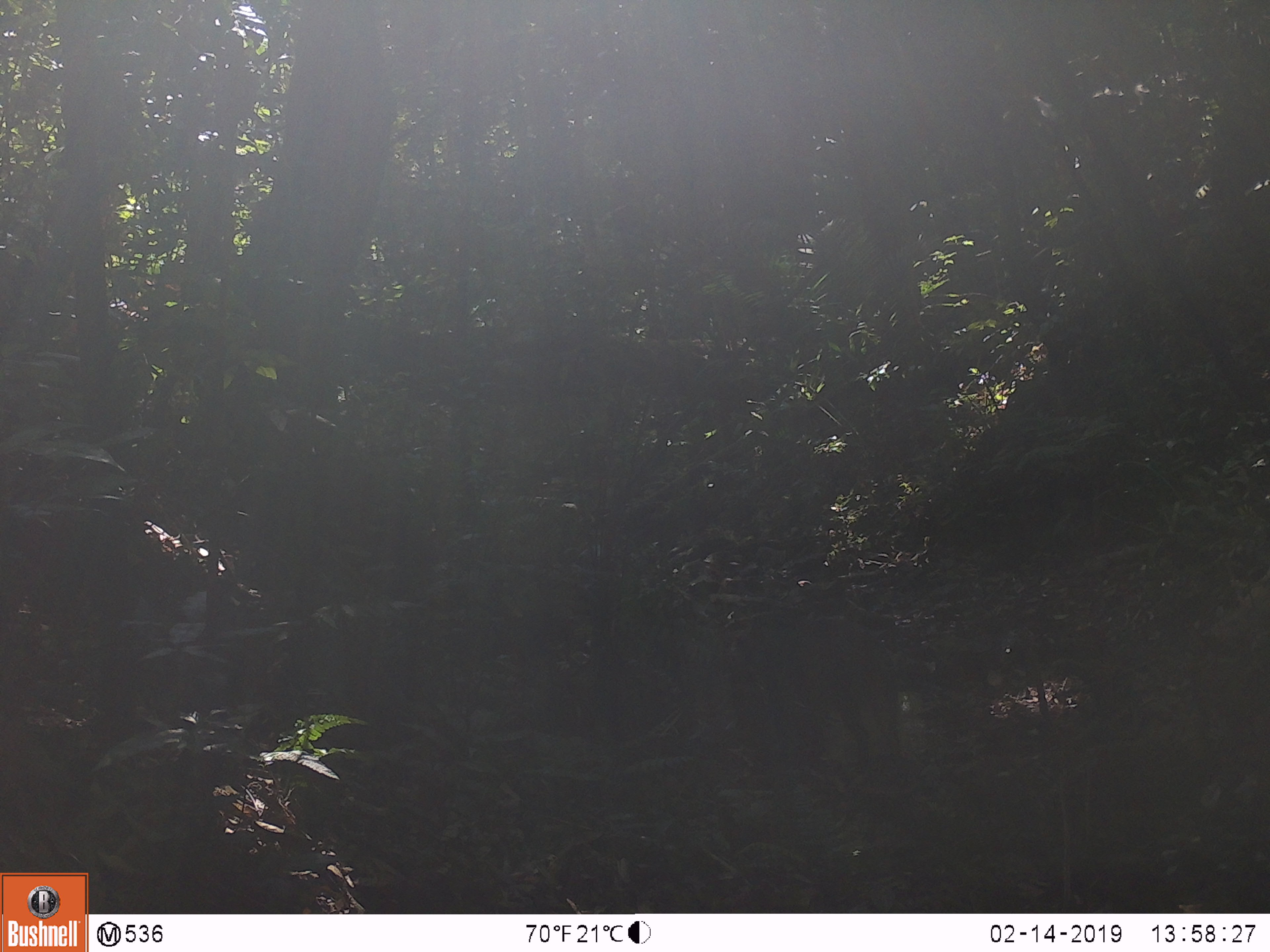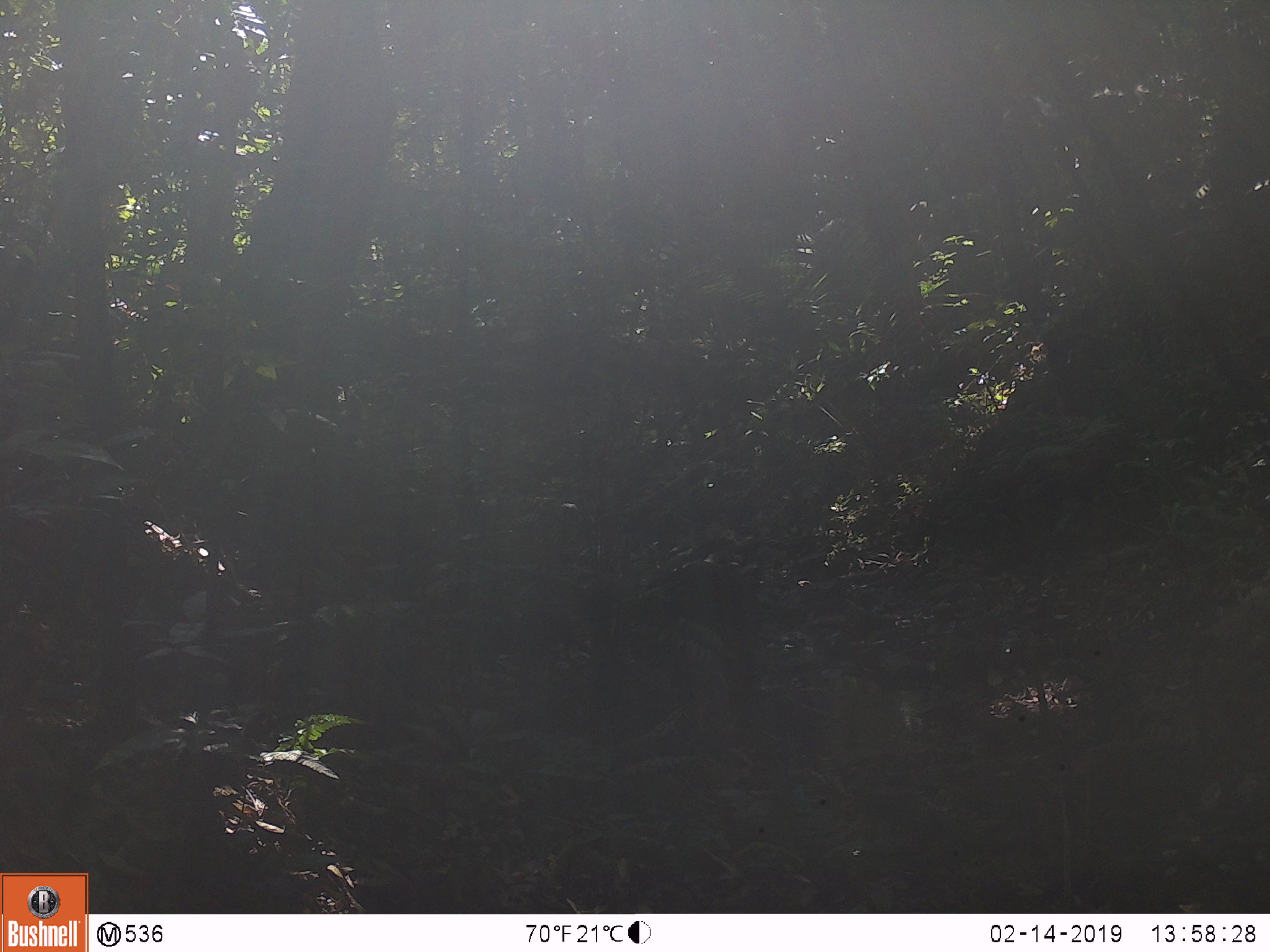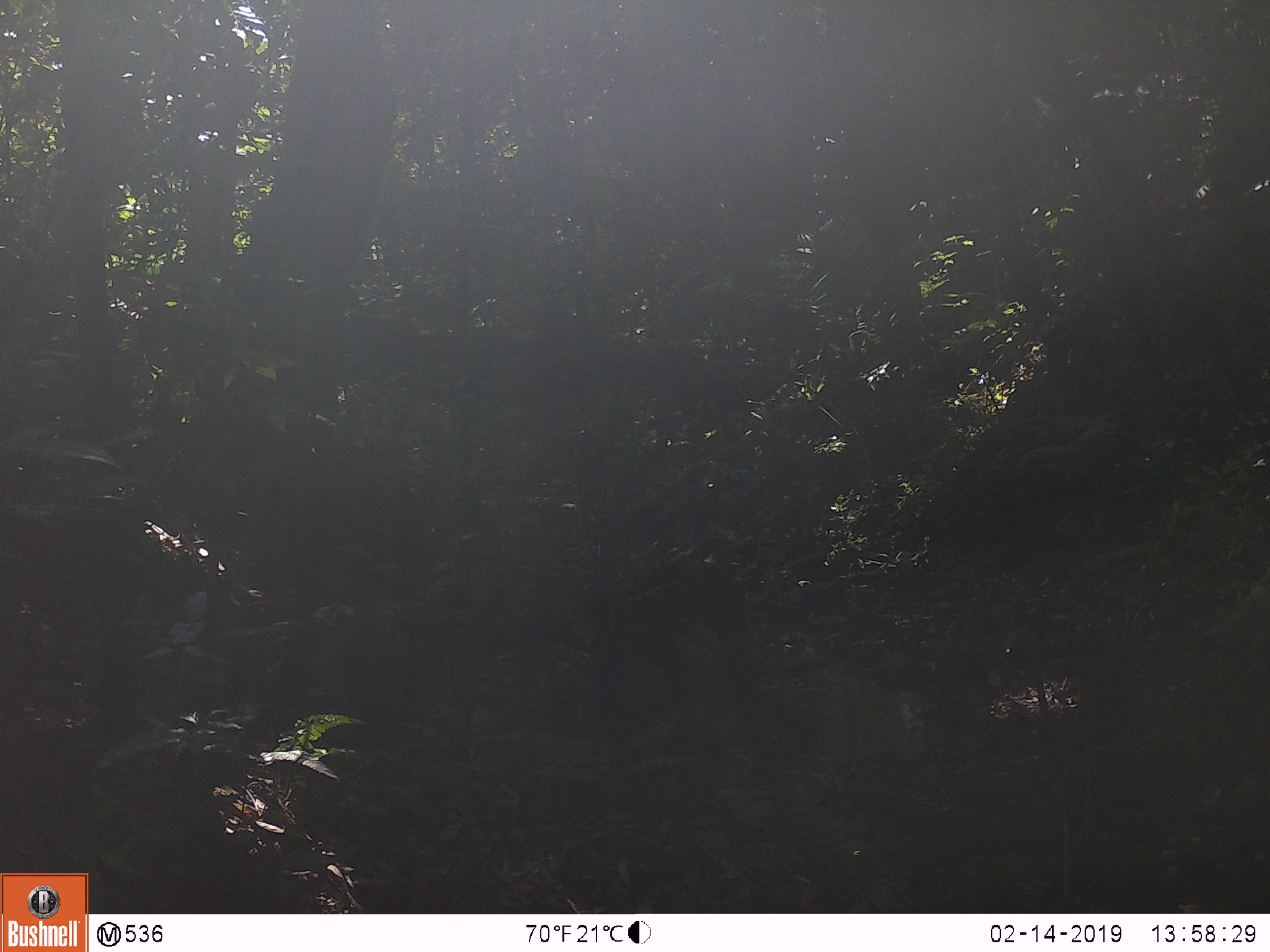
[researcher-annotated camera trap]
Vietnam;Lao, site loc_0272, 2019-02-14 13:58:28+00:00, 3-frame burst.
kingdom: Animalia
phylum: Chordata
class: Mammalia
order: Artiodactyla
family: Suidae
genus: Sus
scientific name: Sus scrofa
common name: eurasian wild pig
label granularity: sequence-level